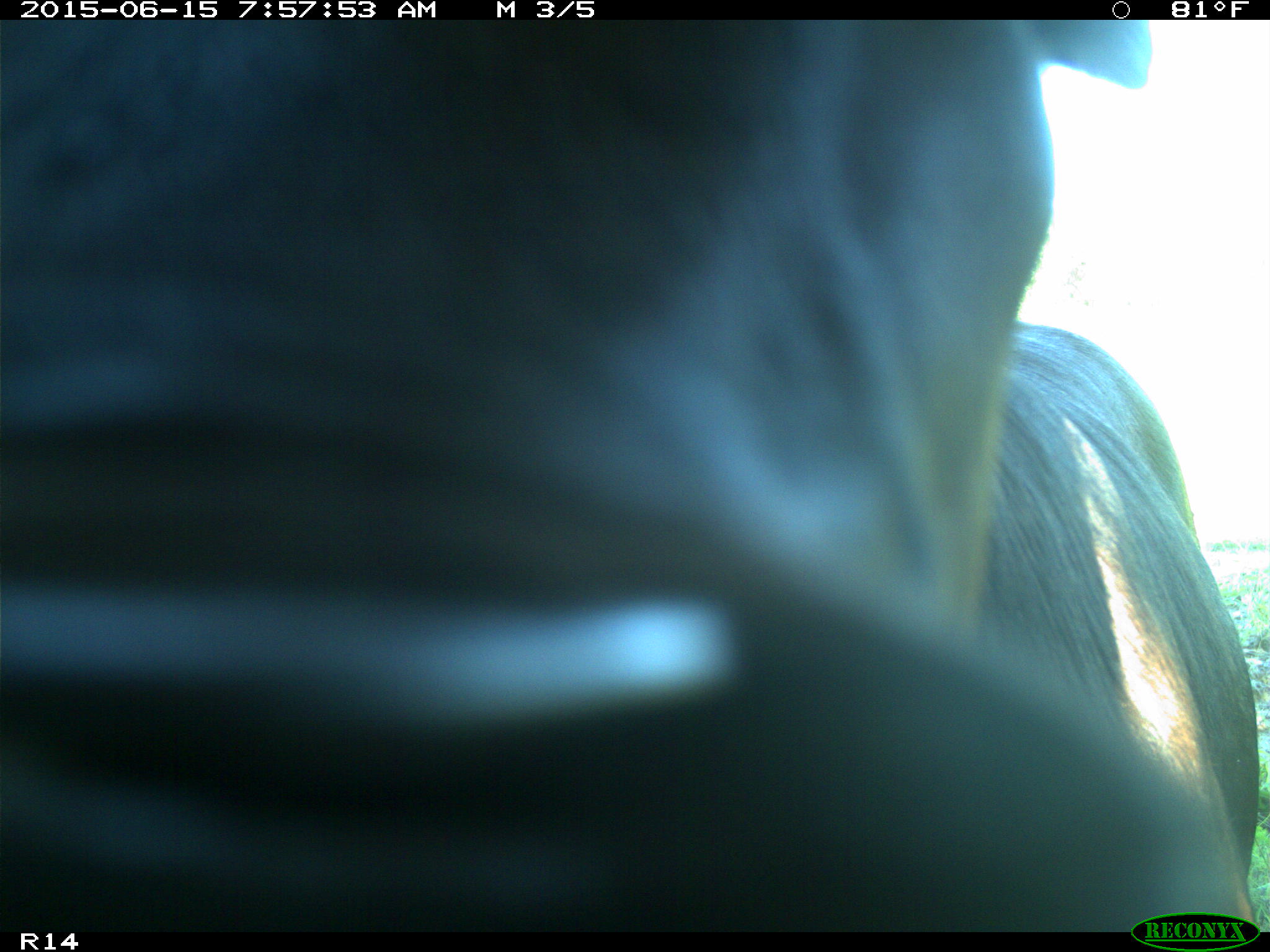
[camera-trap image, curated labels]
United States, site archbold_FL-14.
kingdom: Animalia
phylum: Chordata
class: Mammalia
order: Artiodactyla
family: Bovidae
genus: Bos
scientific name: Bos taurus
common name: domestic cow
Bos taurus (domestic cow).